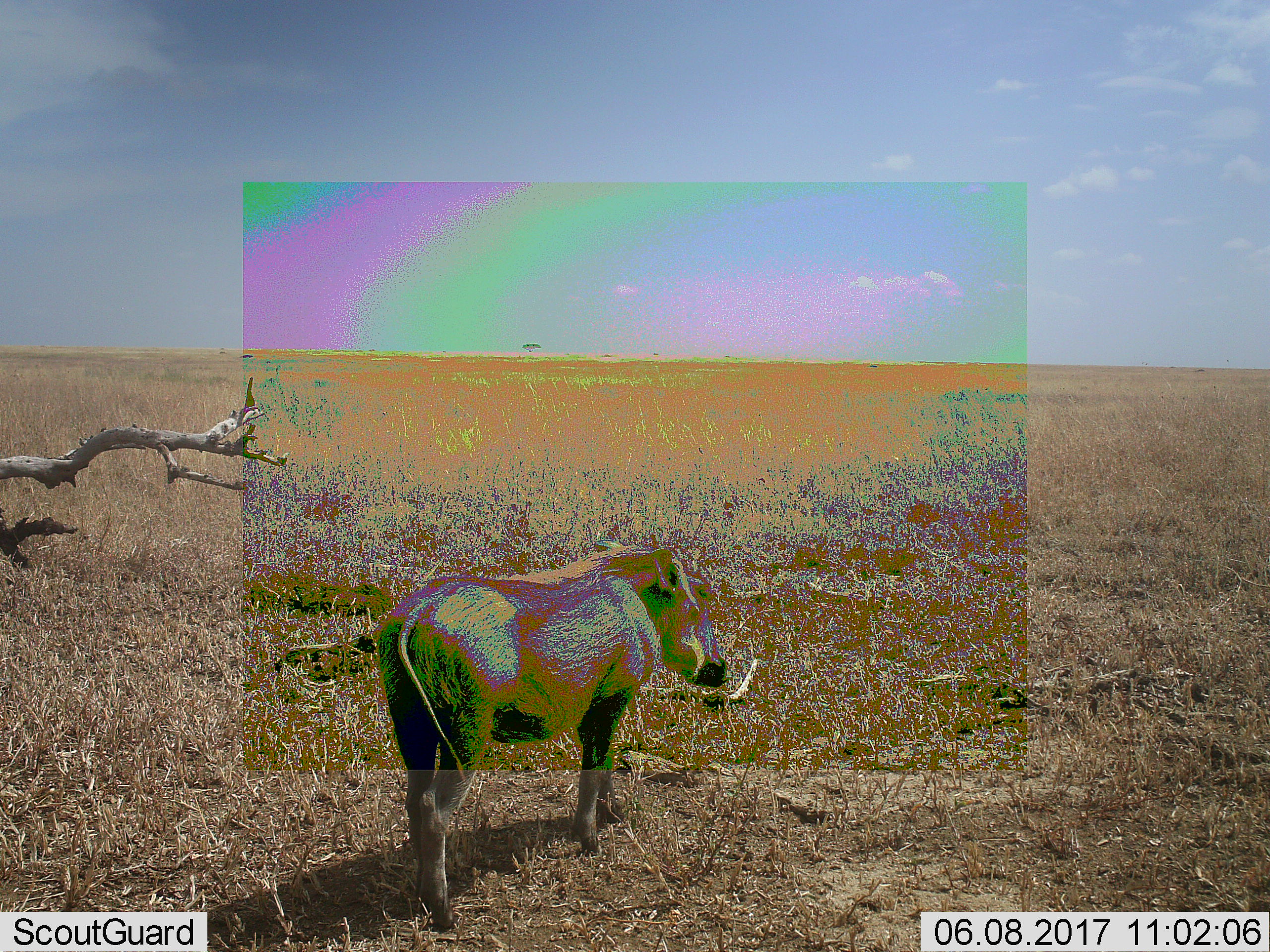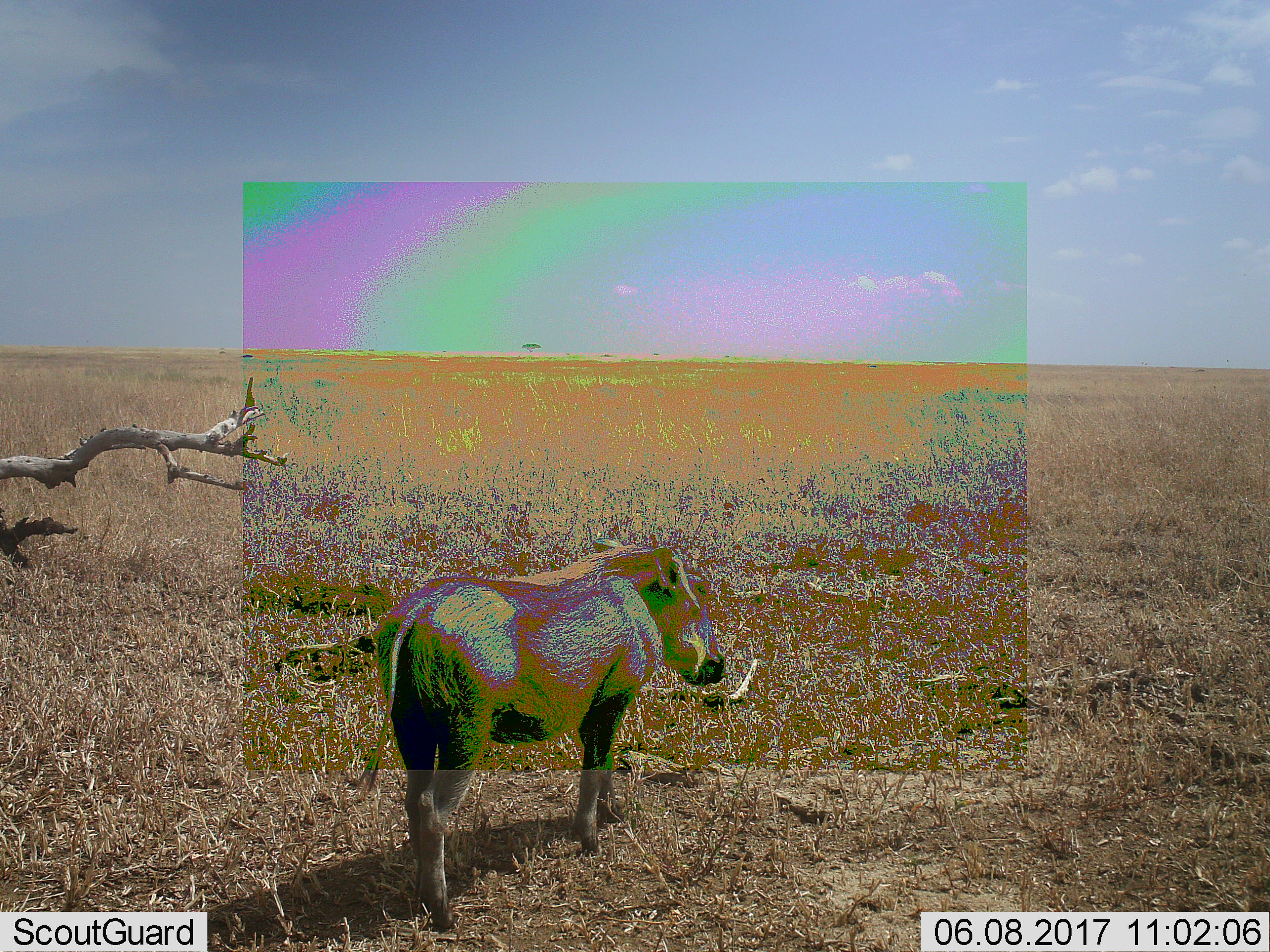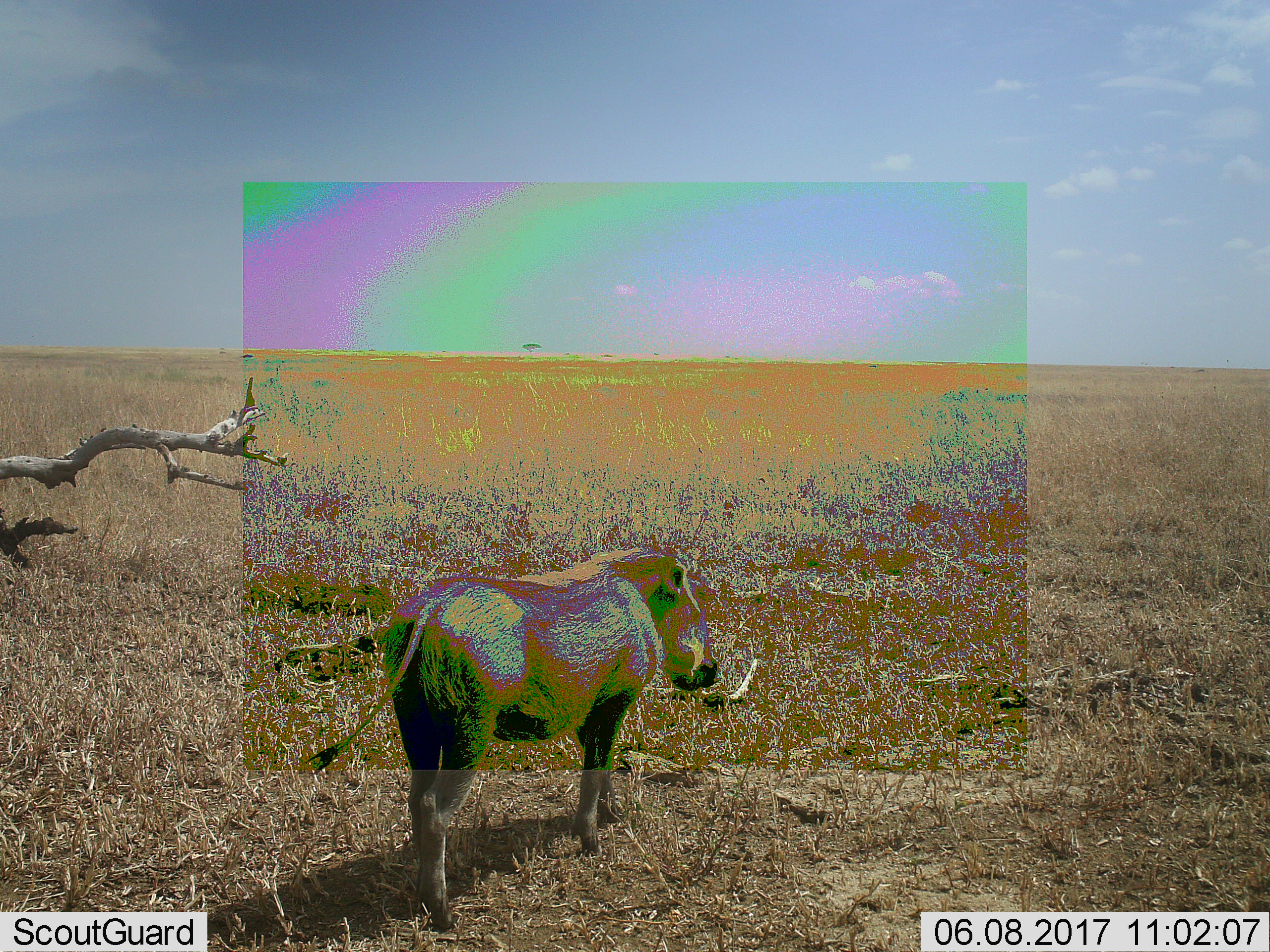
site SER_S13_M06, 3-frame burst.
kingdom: Animalia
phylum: Chordata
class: Mammalia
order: Artiodactyla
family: Suidae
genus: Phacochoerus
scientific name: Phacochoerus africanus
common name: warthog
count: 1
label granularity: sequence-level